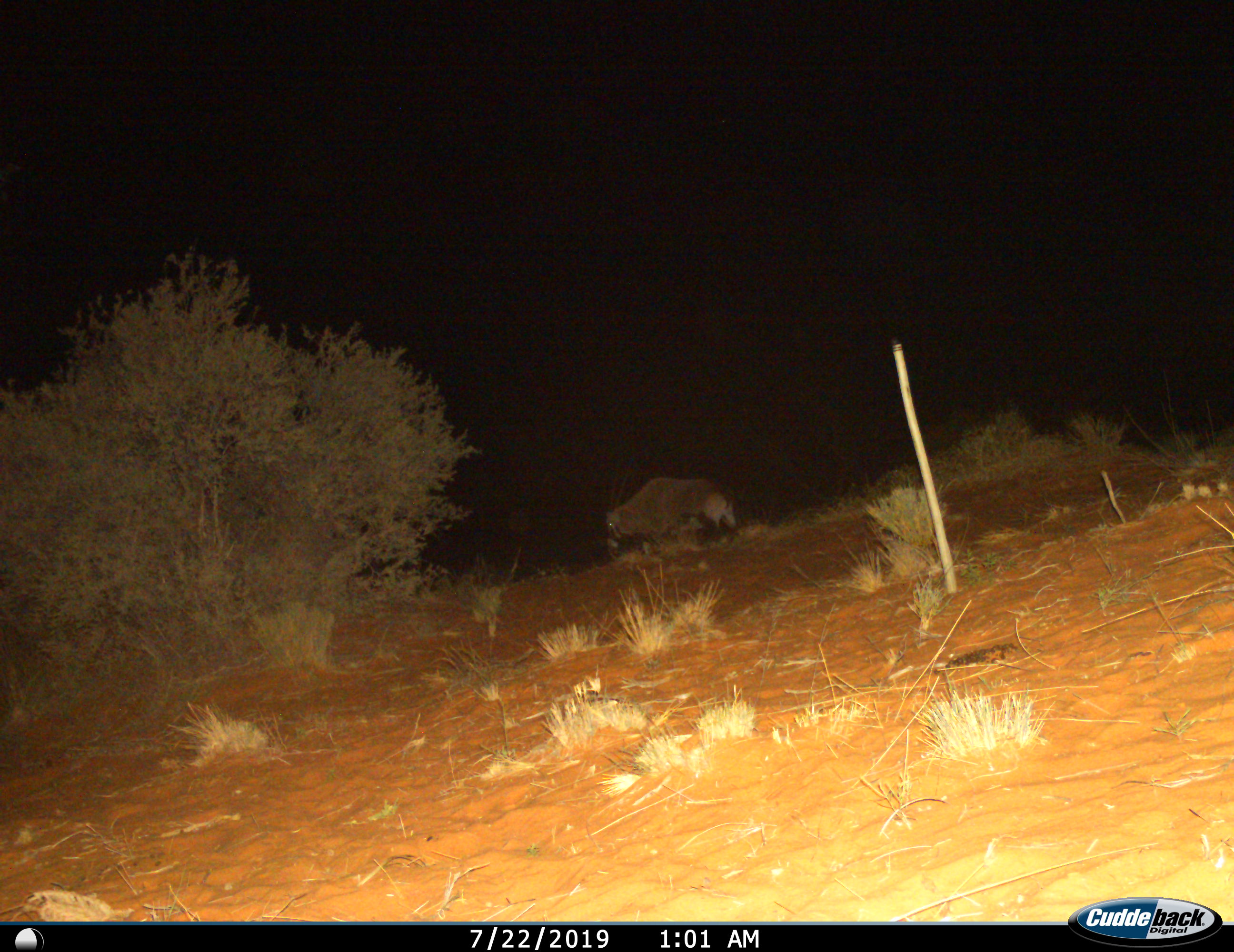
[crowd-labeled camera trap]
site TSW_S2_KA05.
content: unidentified animal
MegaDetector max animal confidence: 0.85